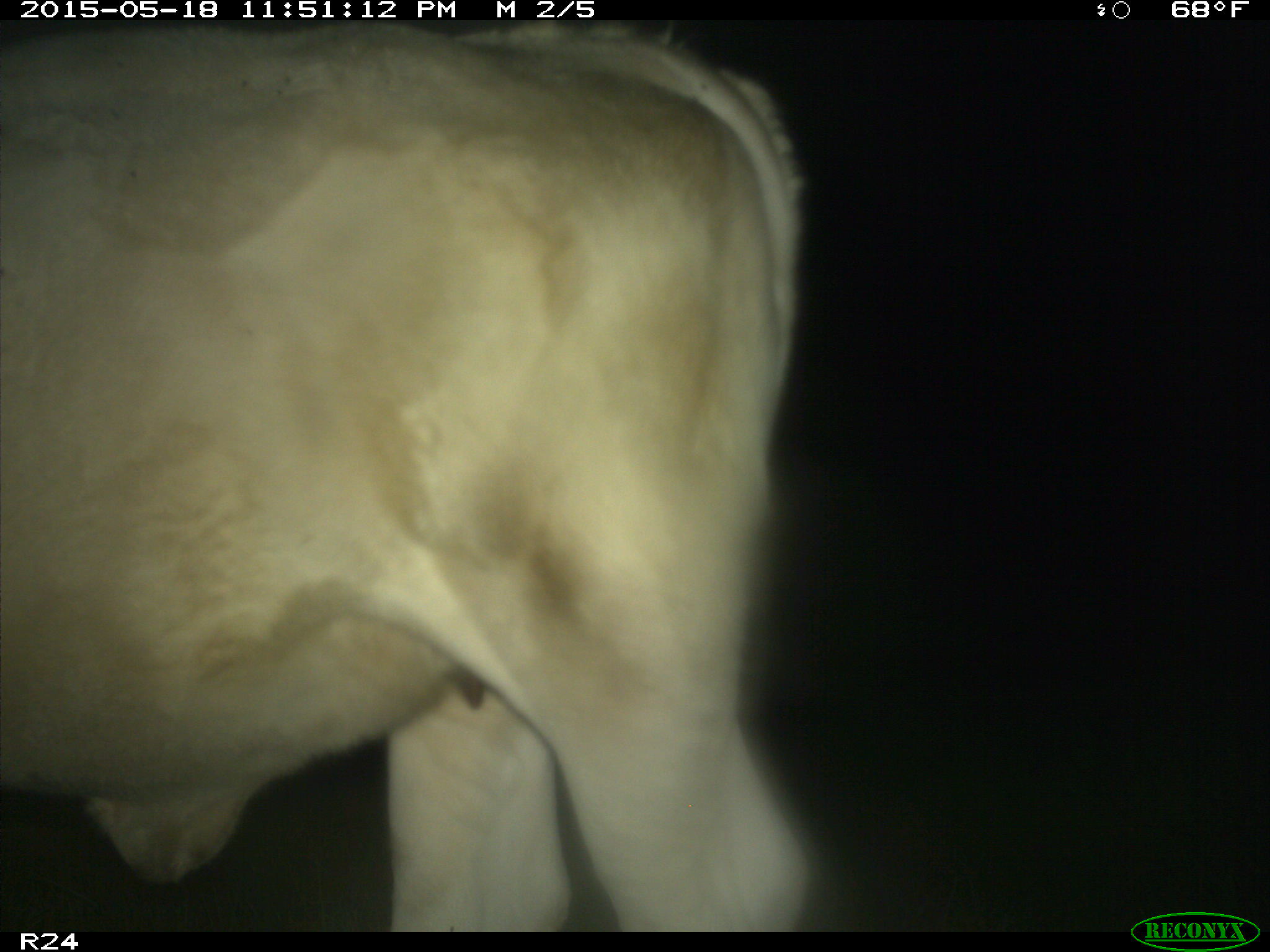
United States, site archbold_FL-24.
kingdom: Animalia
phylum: Chordata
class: Aves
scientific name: Aves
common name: birds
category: unidentified bird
Unidentified bird (birds) (Aves).